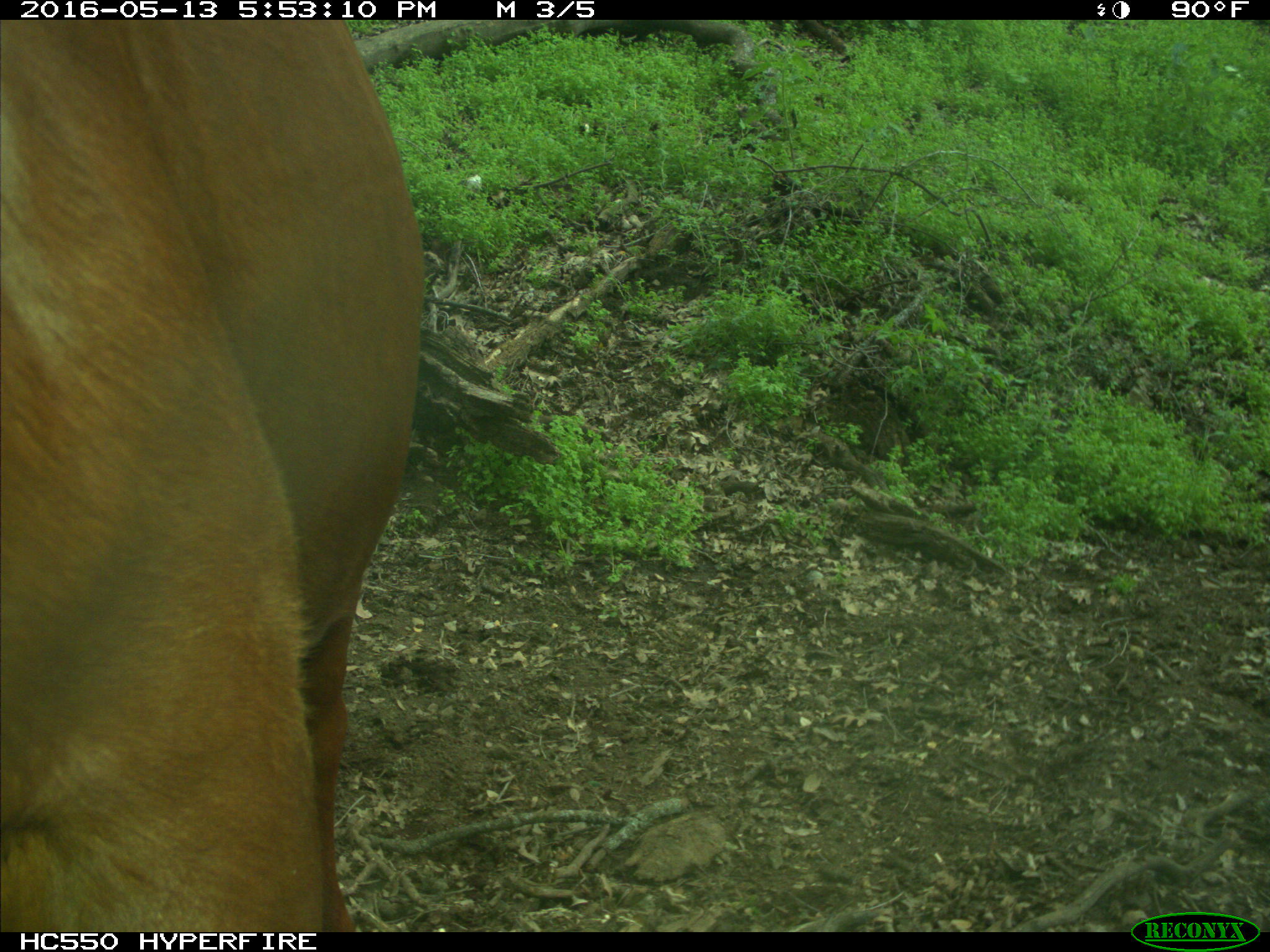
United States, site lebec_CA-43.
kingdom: Animalia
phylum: Chordata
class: Mammalia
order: Artiodactyla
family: Bovidae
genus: Bos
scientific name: Bos taurus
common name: domestic cow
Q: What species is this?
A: Bos taurus (domestic cow).